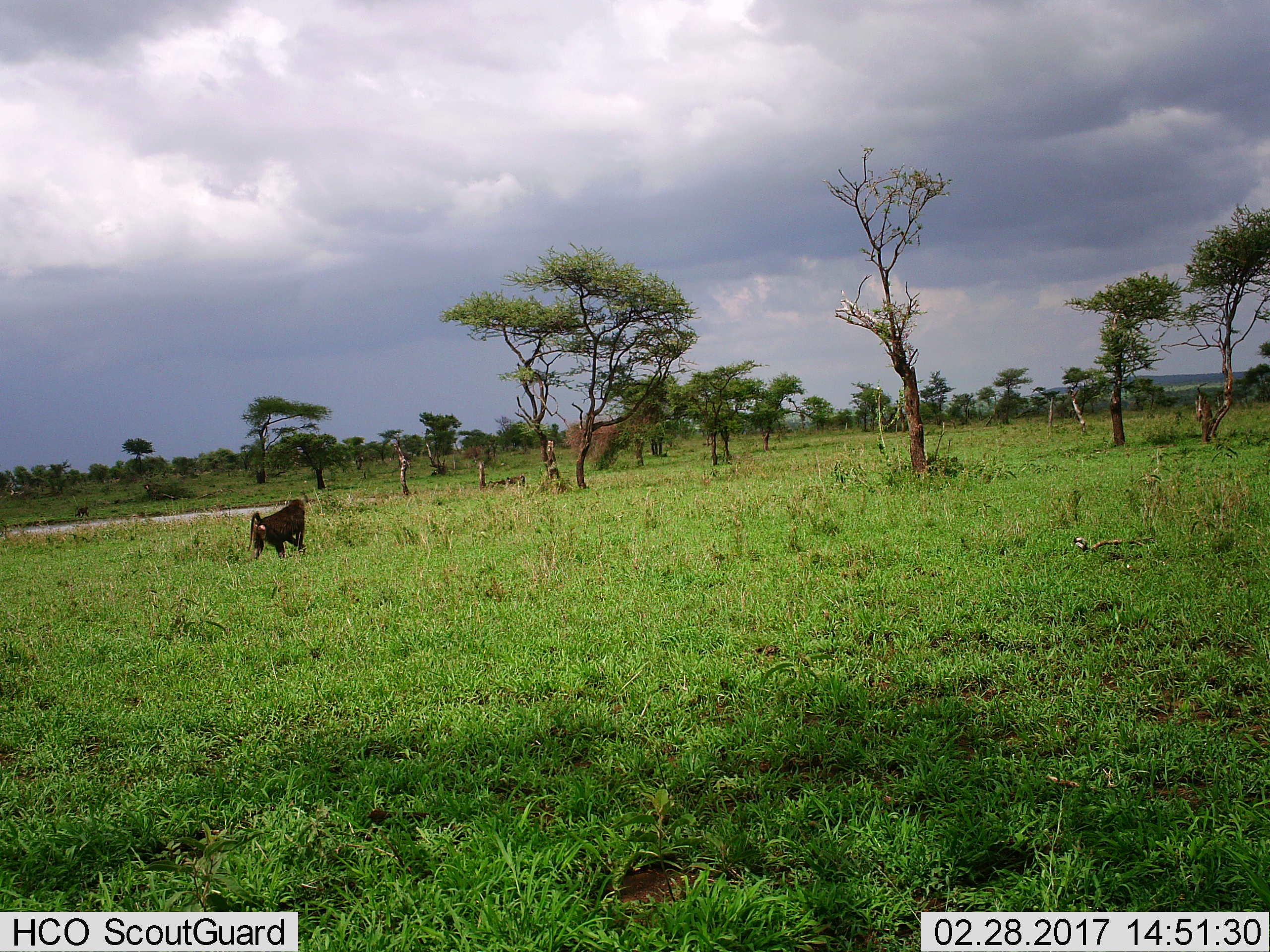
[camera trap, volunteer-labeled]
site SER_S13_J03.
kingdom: Animalia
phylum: Chordata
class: Mammalia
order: Primates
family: Cercopithecidae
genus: Papio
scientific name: Papio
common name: baboon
Baboon (Papio), count 1. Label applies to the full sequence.